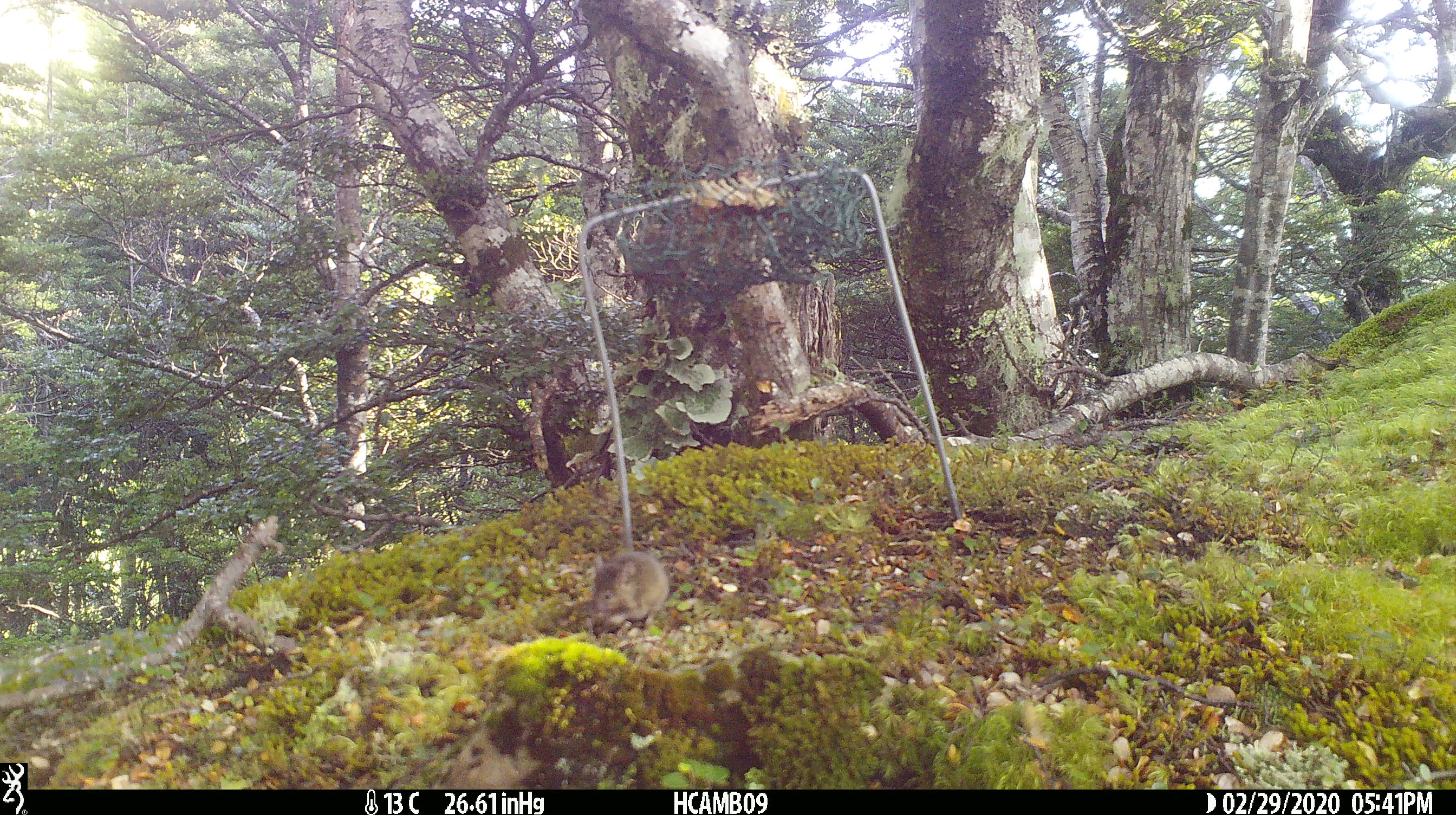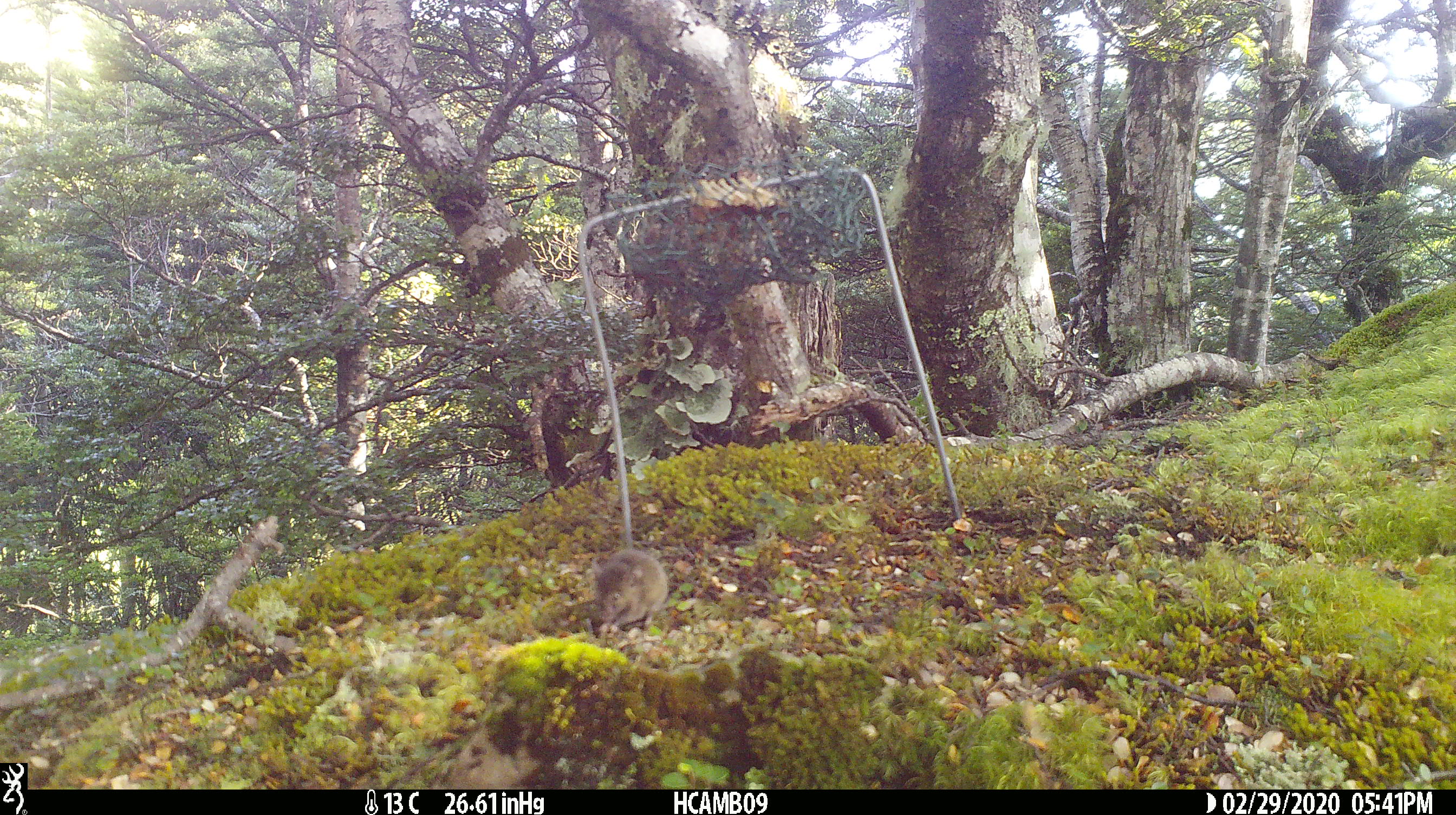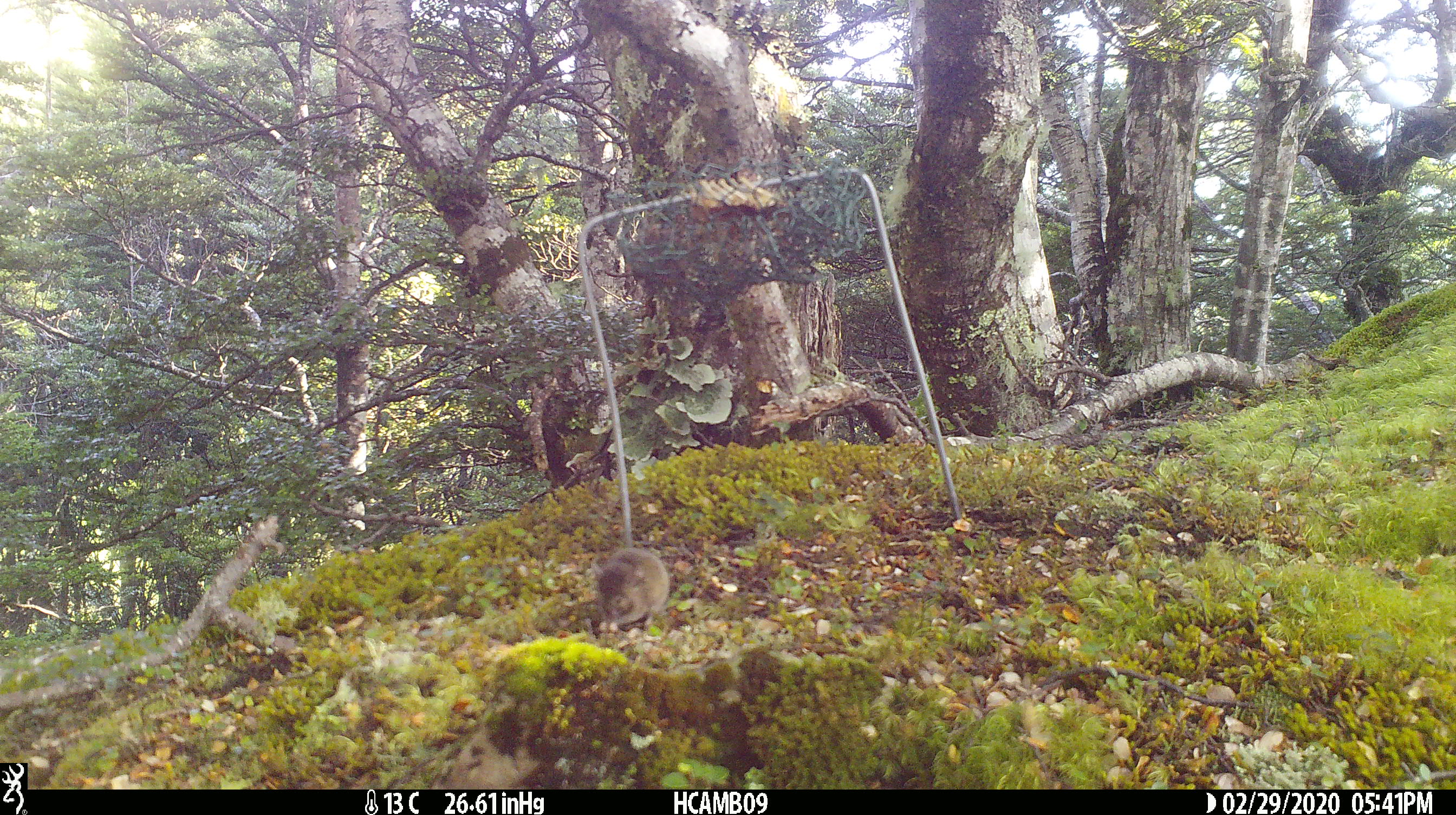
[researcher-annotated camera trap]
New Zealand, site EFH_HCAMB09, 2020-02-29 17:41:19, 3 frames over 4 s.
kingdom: Animalia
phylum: Chordata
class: Mammalia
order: Rodentia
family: Muridae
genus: Mus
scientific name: Mus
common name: mouse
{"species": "mouse (Mus)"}